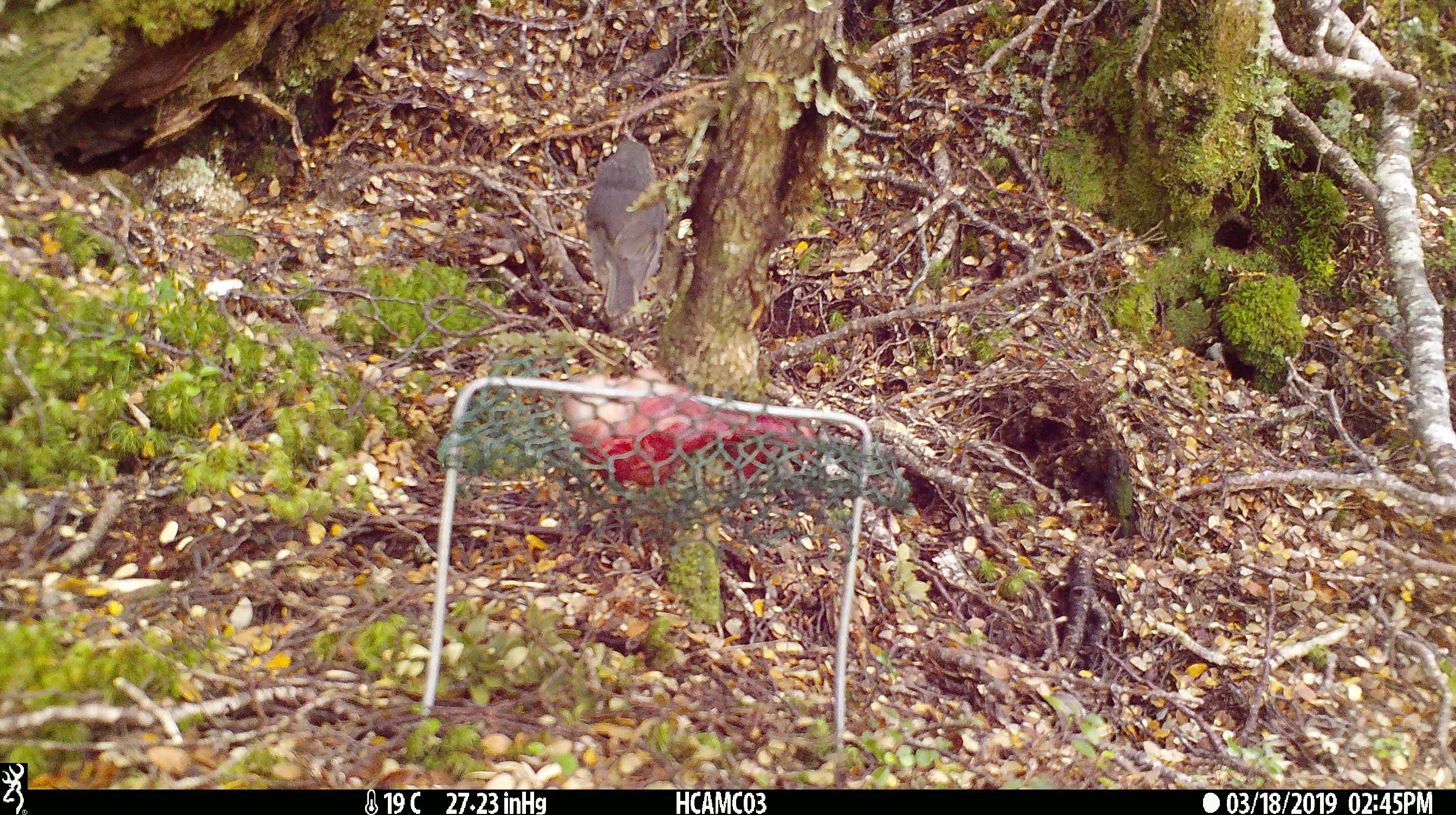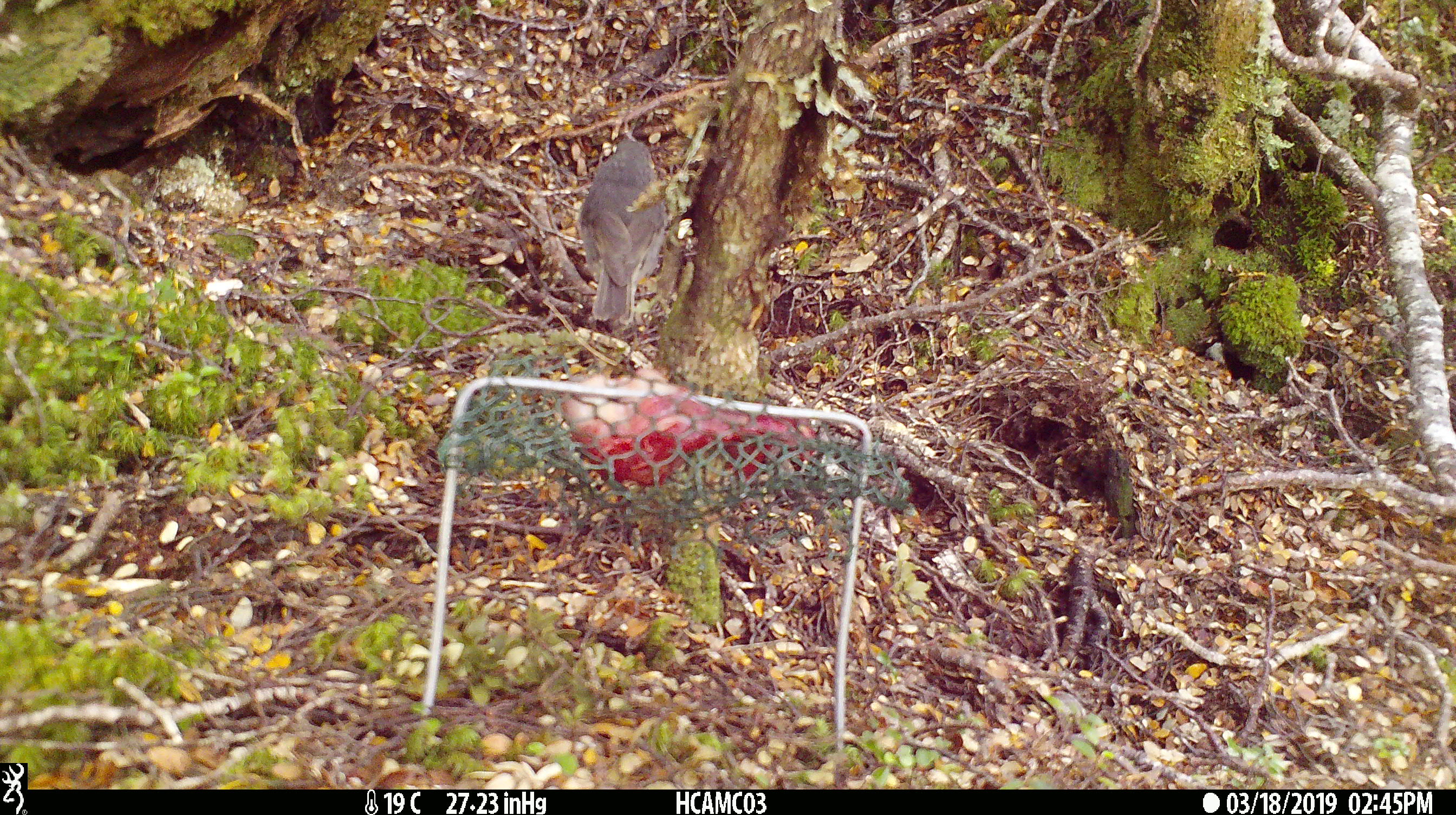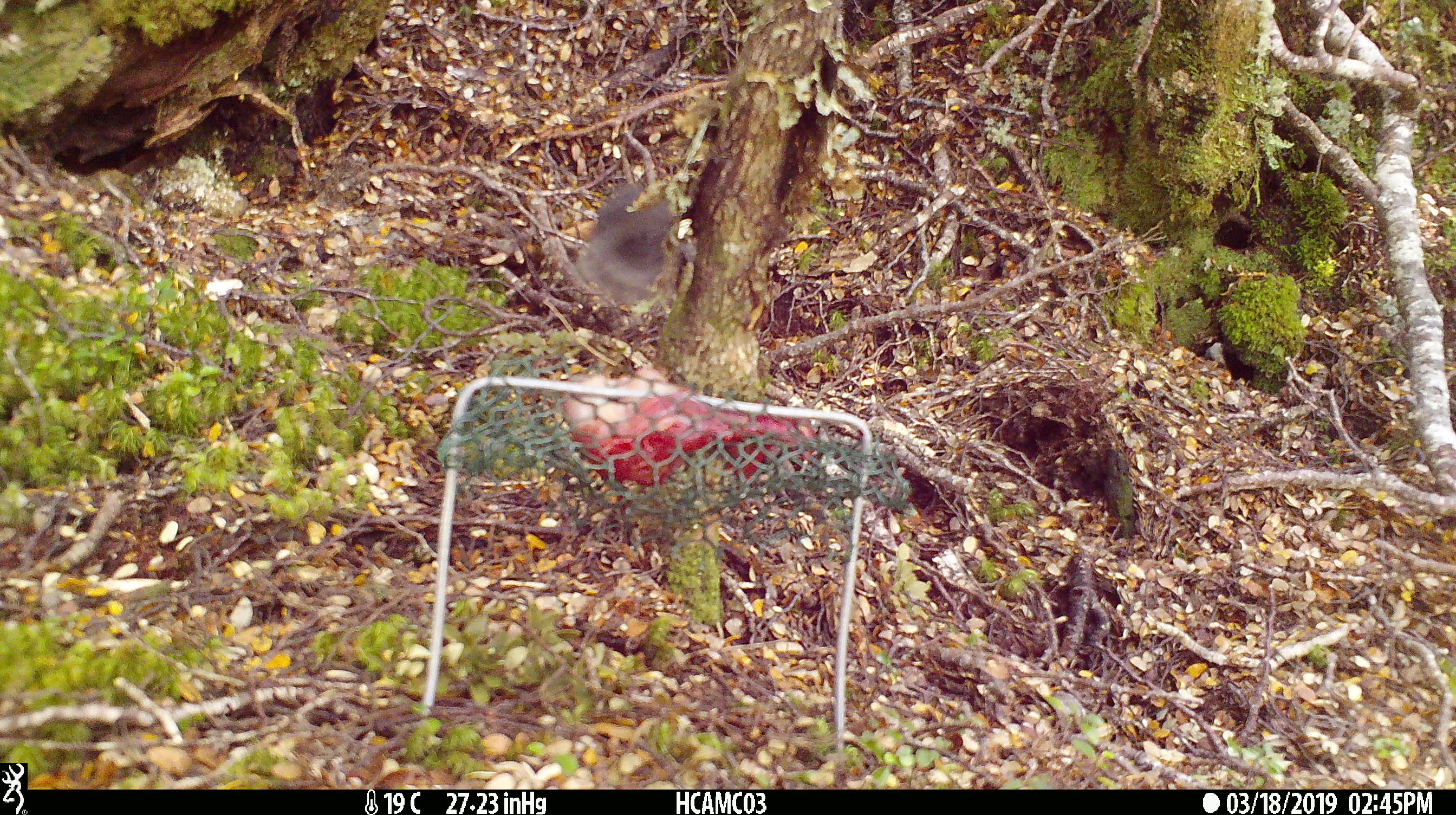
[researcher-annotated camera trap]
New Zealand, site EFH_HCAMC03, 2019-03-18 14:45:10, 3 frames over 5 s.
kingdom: Animalia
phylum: Chordata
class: Aves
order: Passeriformes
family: Petroicidae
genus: Petroica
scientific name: Petroica australis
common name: new zealand robin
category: robin